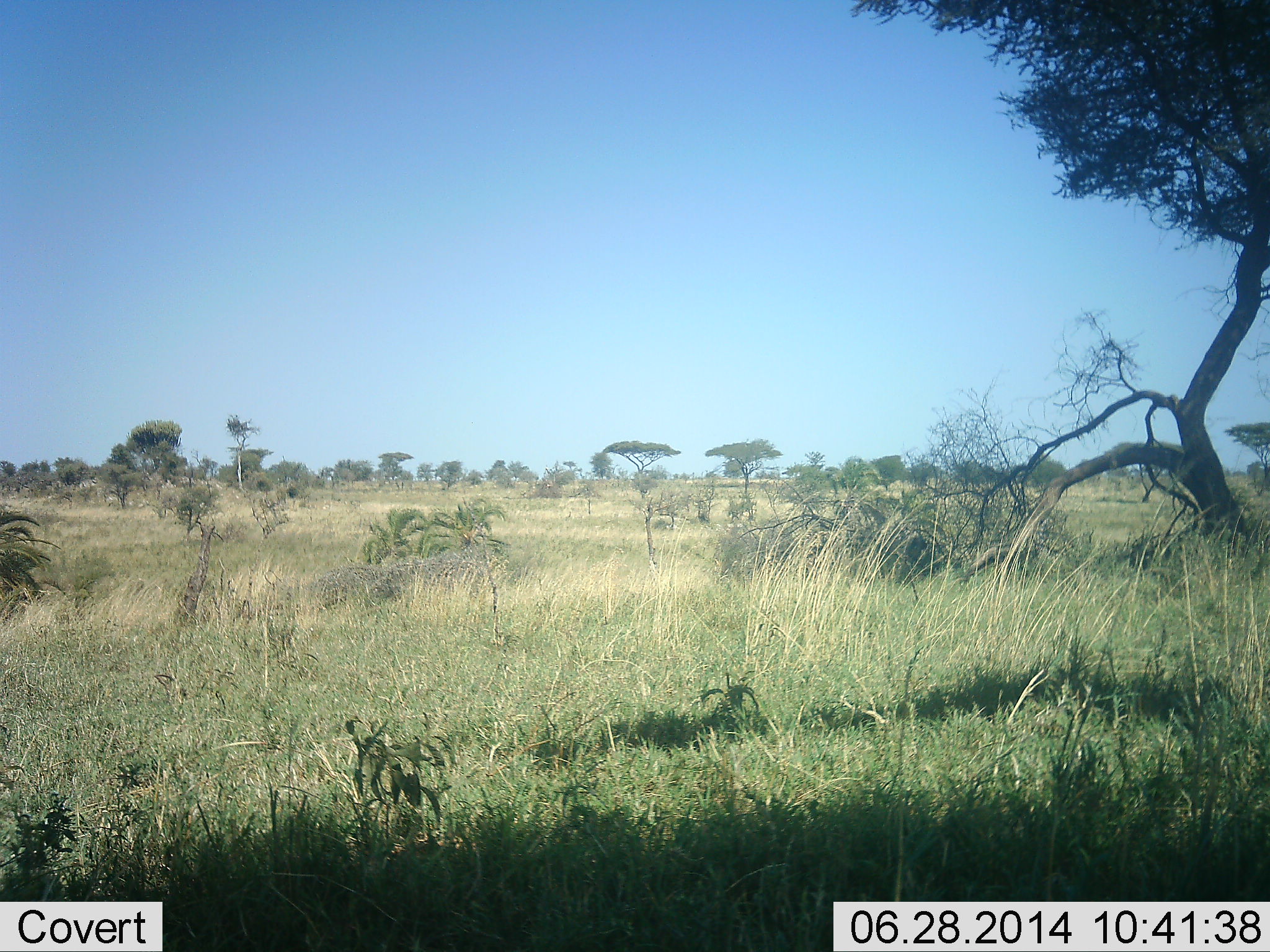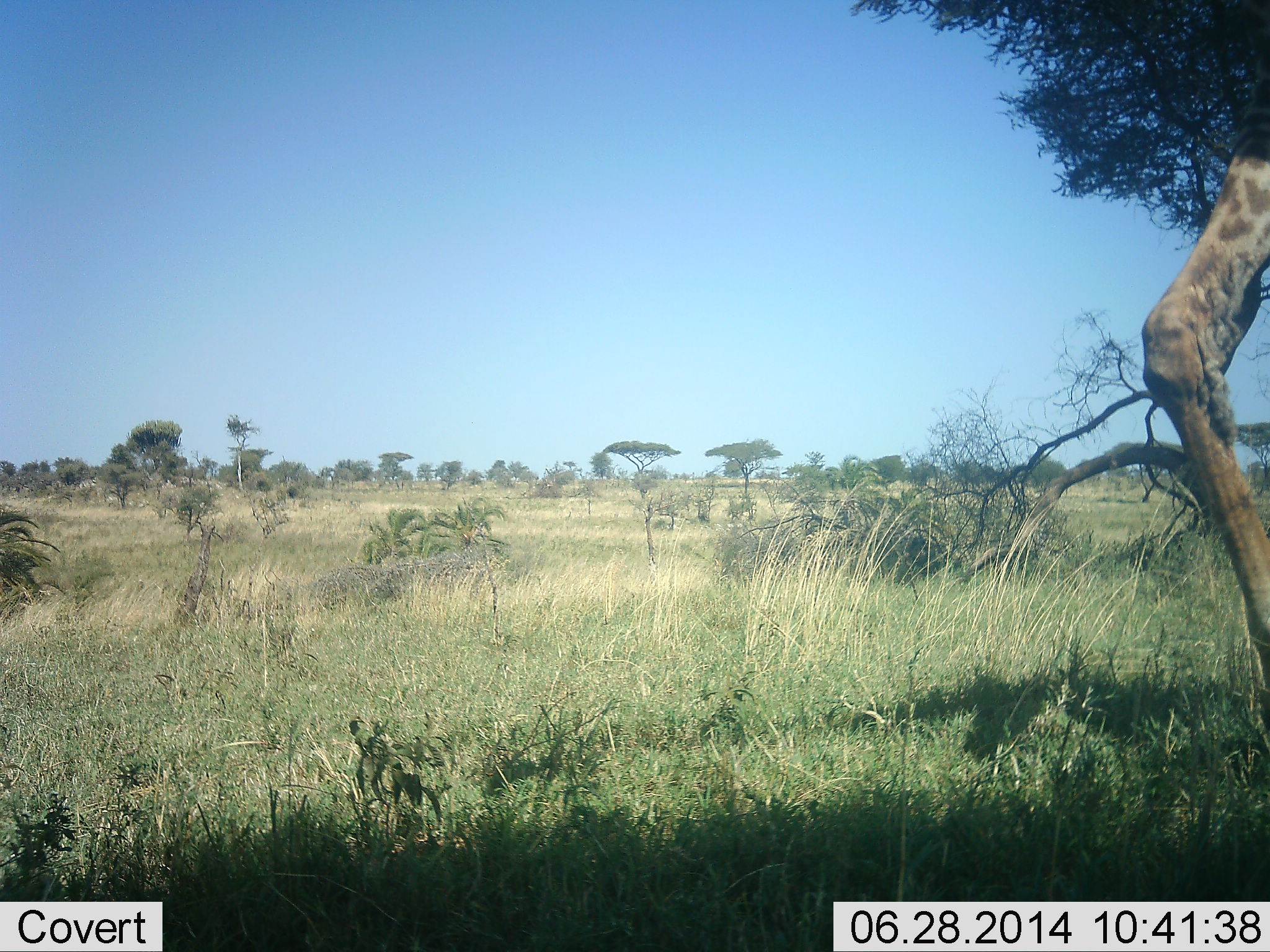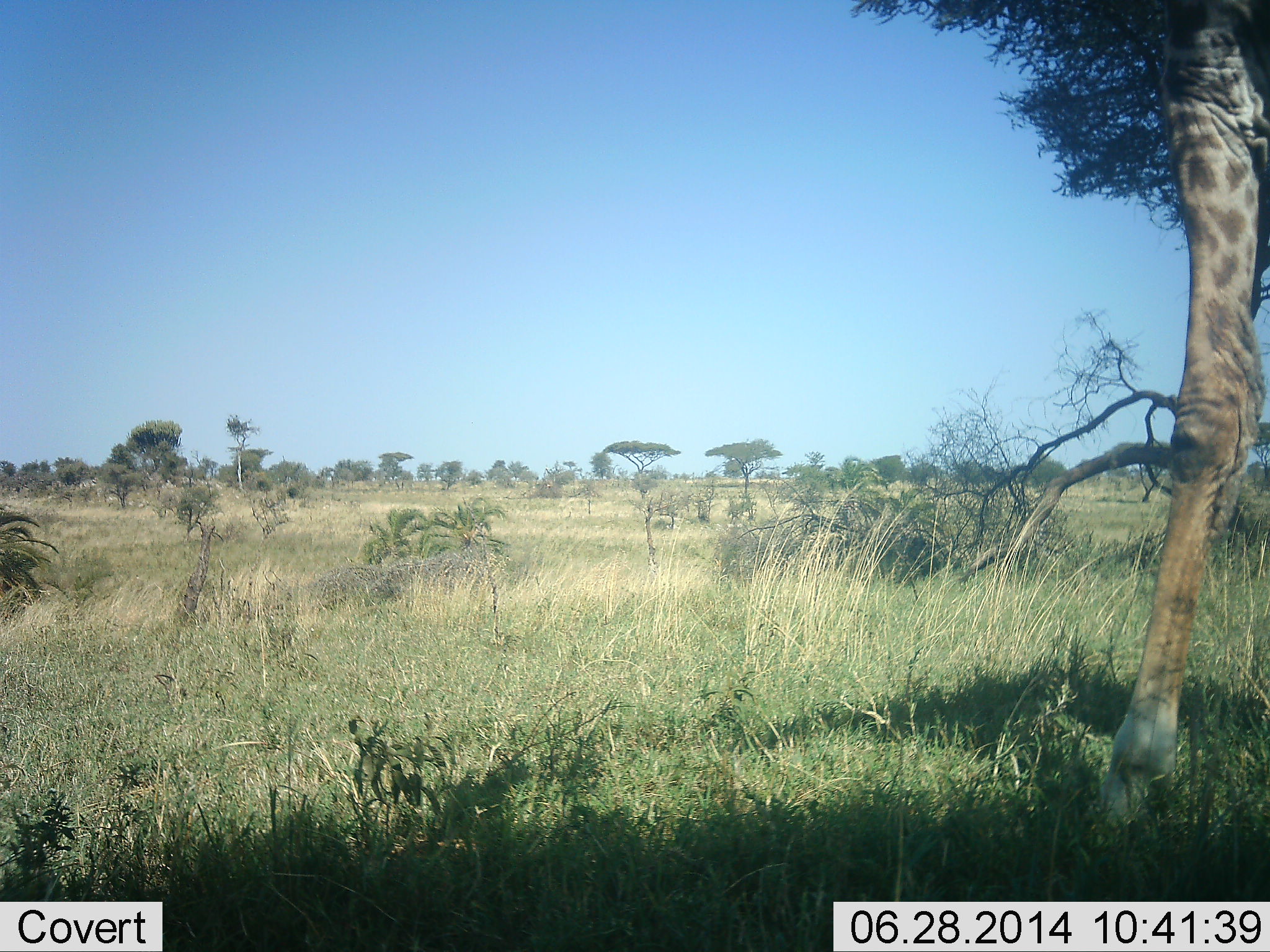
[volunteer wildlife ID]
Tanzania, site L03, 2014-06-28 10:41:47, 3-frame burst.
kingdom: Animalia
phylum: Chordata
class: Mammalia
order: Artiodactyla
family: Giraffidae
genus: Giraffa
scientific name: Giraffa camelopardalis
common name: giraffe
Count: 1.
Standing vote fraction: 10%.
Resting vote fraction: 0%.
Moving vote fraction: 90%.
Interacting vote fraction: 0%.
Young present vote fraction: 0%.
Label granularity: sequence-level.